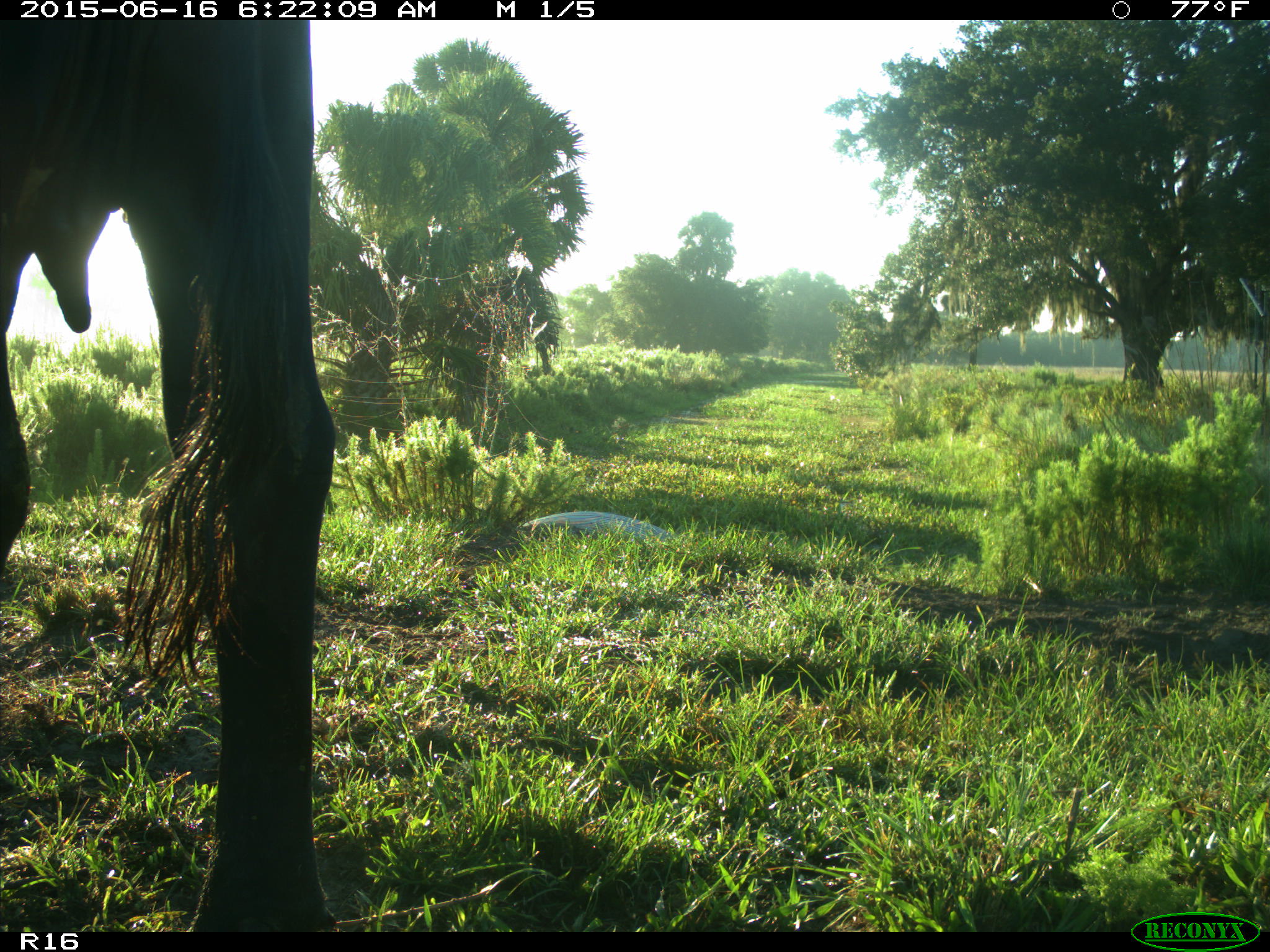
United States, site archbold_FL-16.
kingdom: Animalia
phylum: Chordata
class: Mammalia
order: Artiodactyla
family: Bovidae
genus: Bos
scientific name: Bos taurus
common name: domestic cow